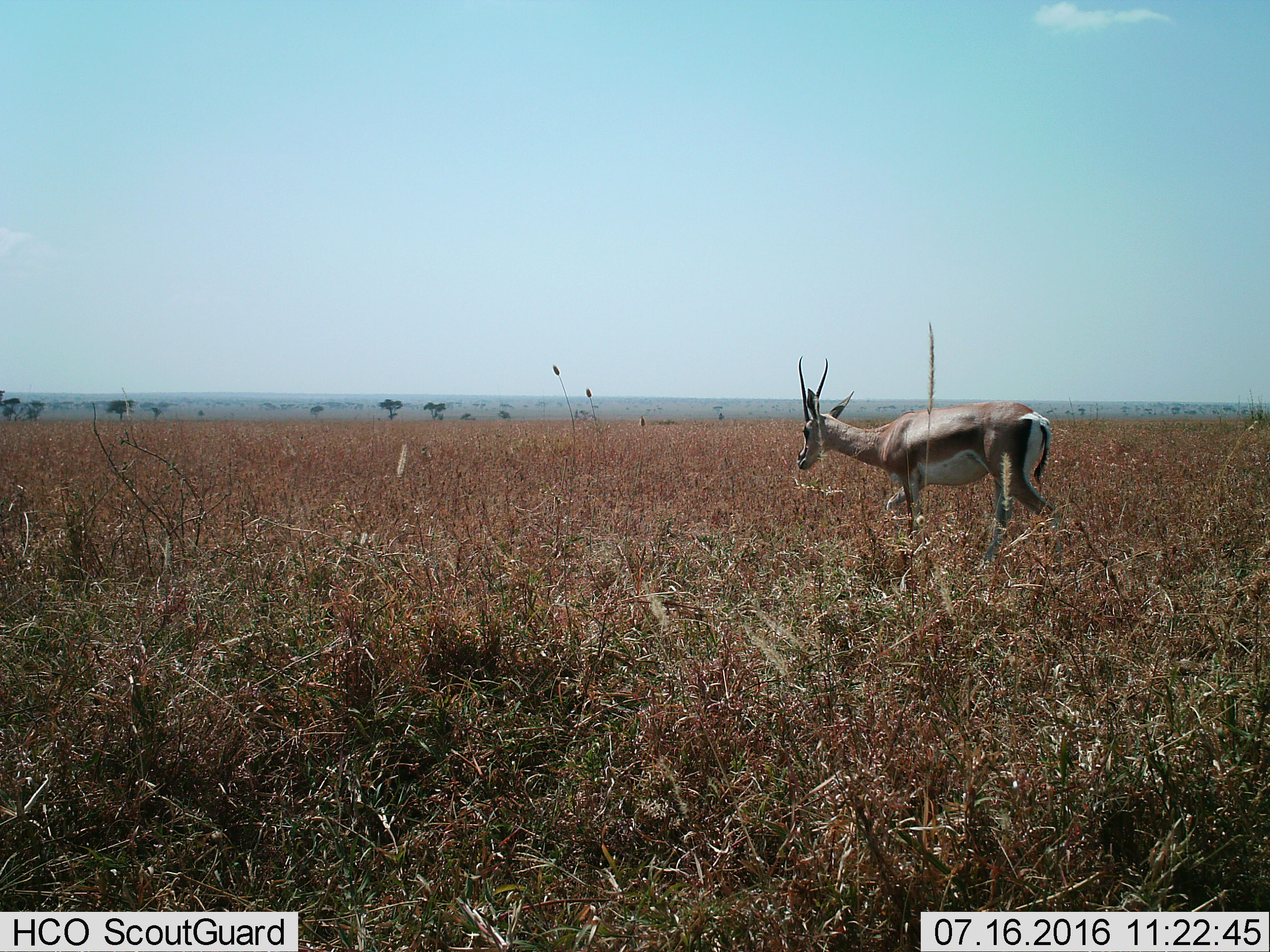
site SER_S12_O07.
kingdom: Animalia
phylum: Chordata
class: Mammalia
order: Artiodactyla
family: Bovidae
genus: Nanger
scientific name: Nanger granti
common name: grant's gazelle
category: gazellegrants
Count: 1.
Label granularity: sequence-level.